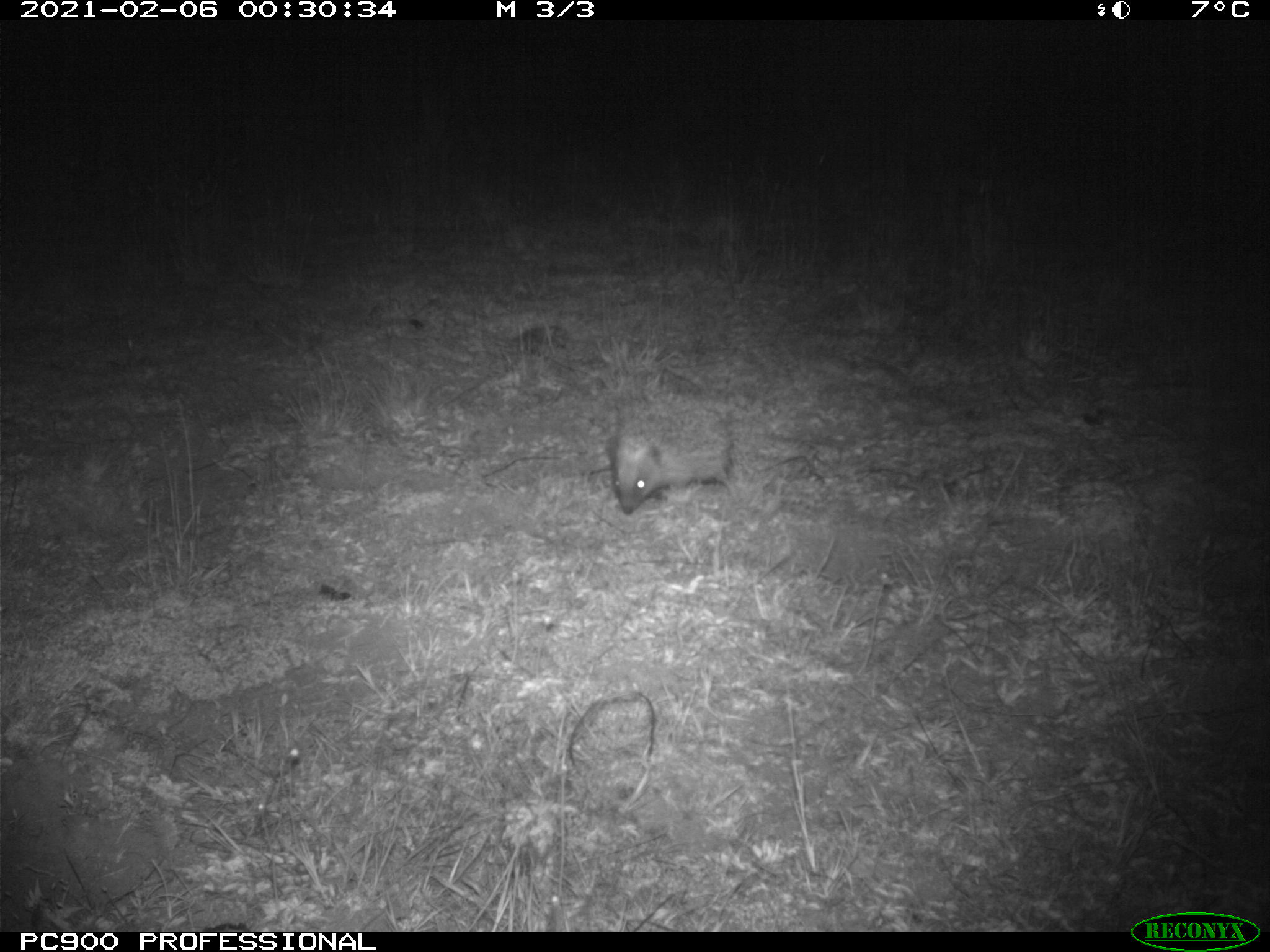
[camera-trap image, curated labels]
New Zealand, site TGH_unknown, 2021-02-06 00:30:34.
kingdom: Animalia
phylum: Chordata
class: Mammalia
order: Eulipotyphla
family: Erinaceidae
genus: Erinaceus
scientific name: Erinaceus europaeus europaeus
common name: european hedgehog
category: hedgehog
Hedgehog (european hedgehog) (Erinaceus europaeus europaeus).